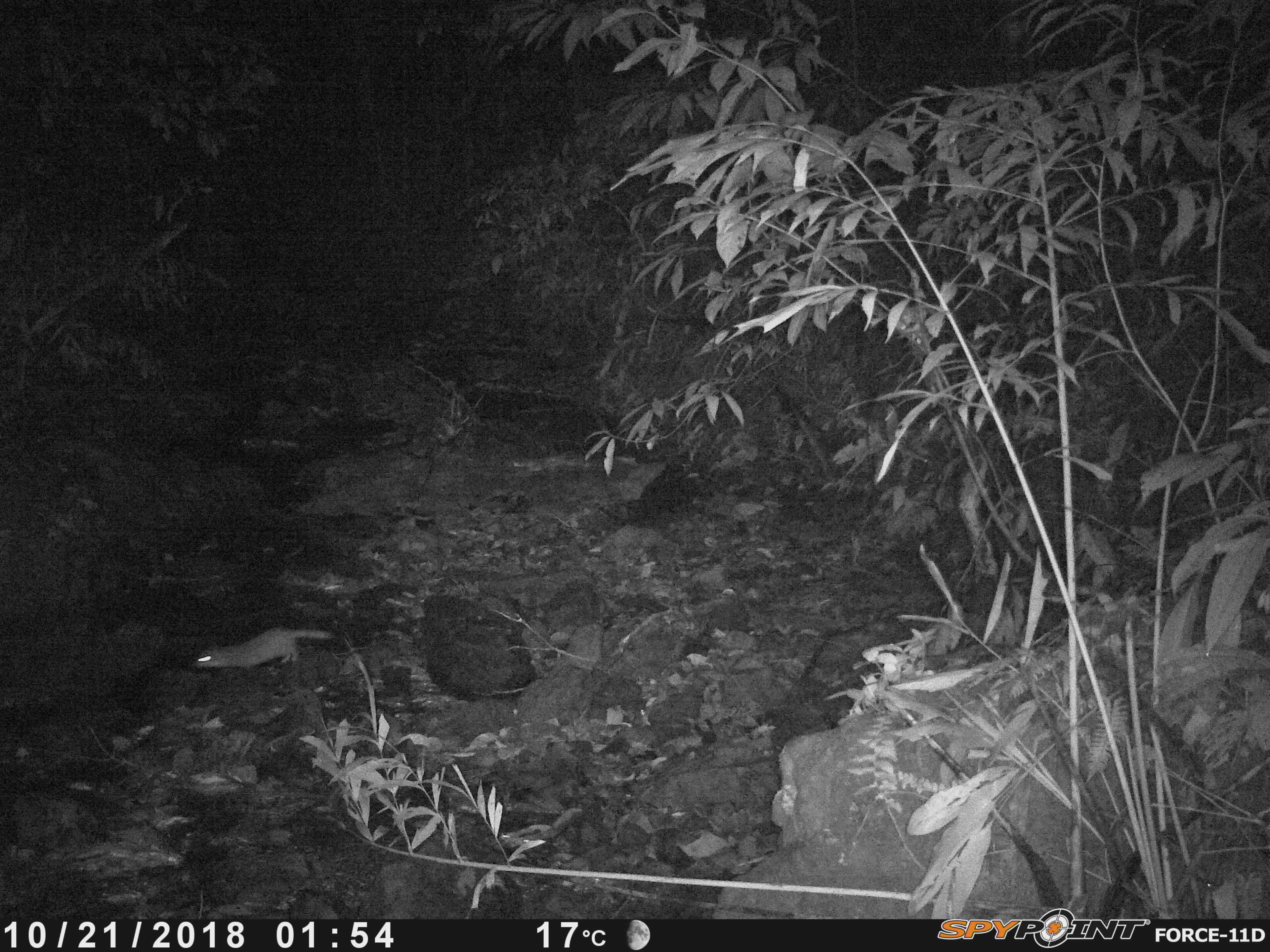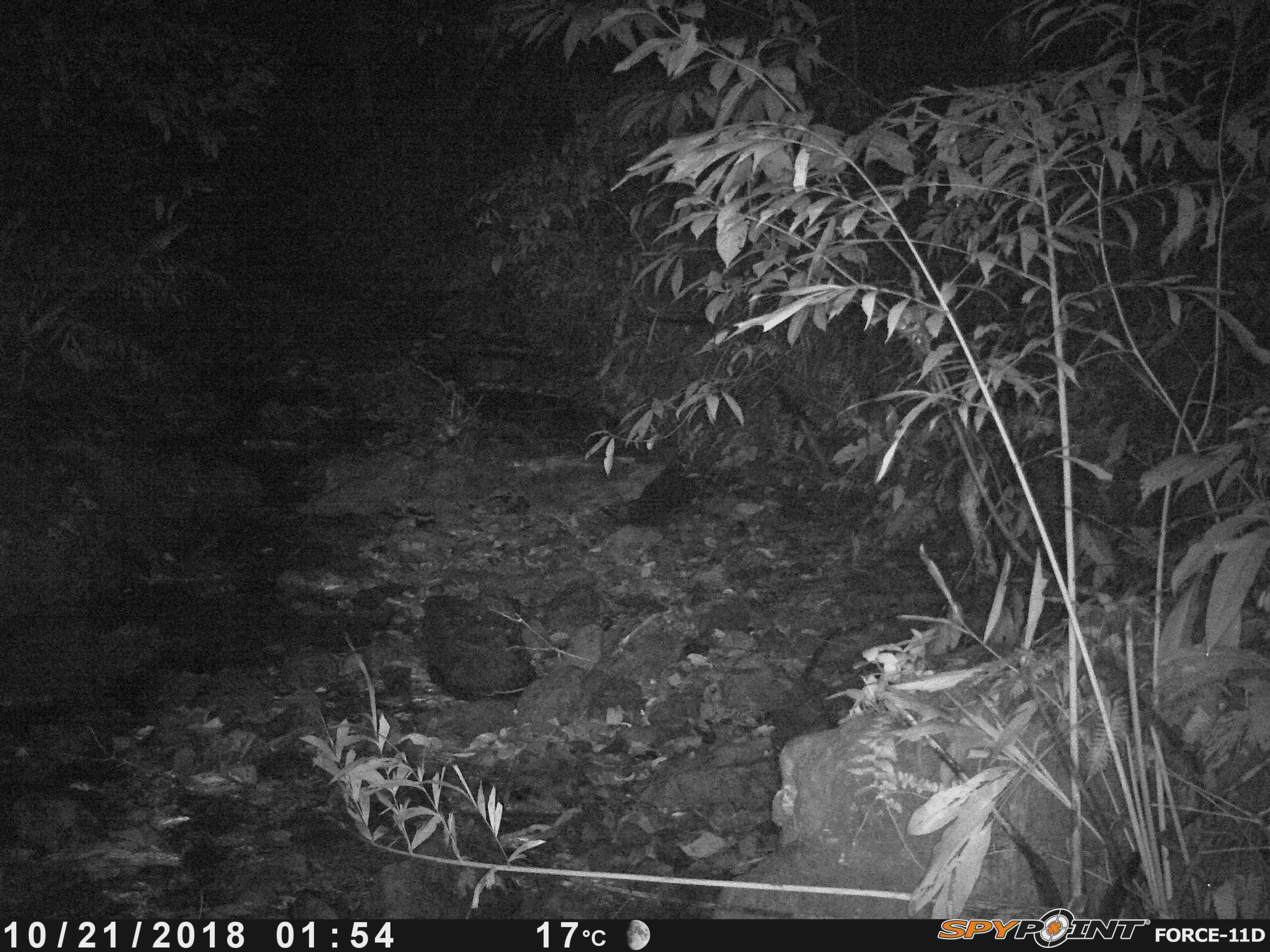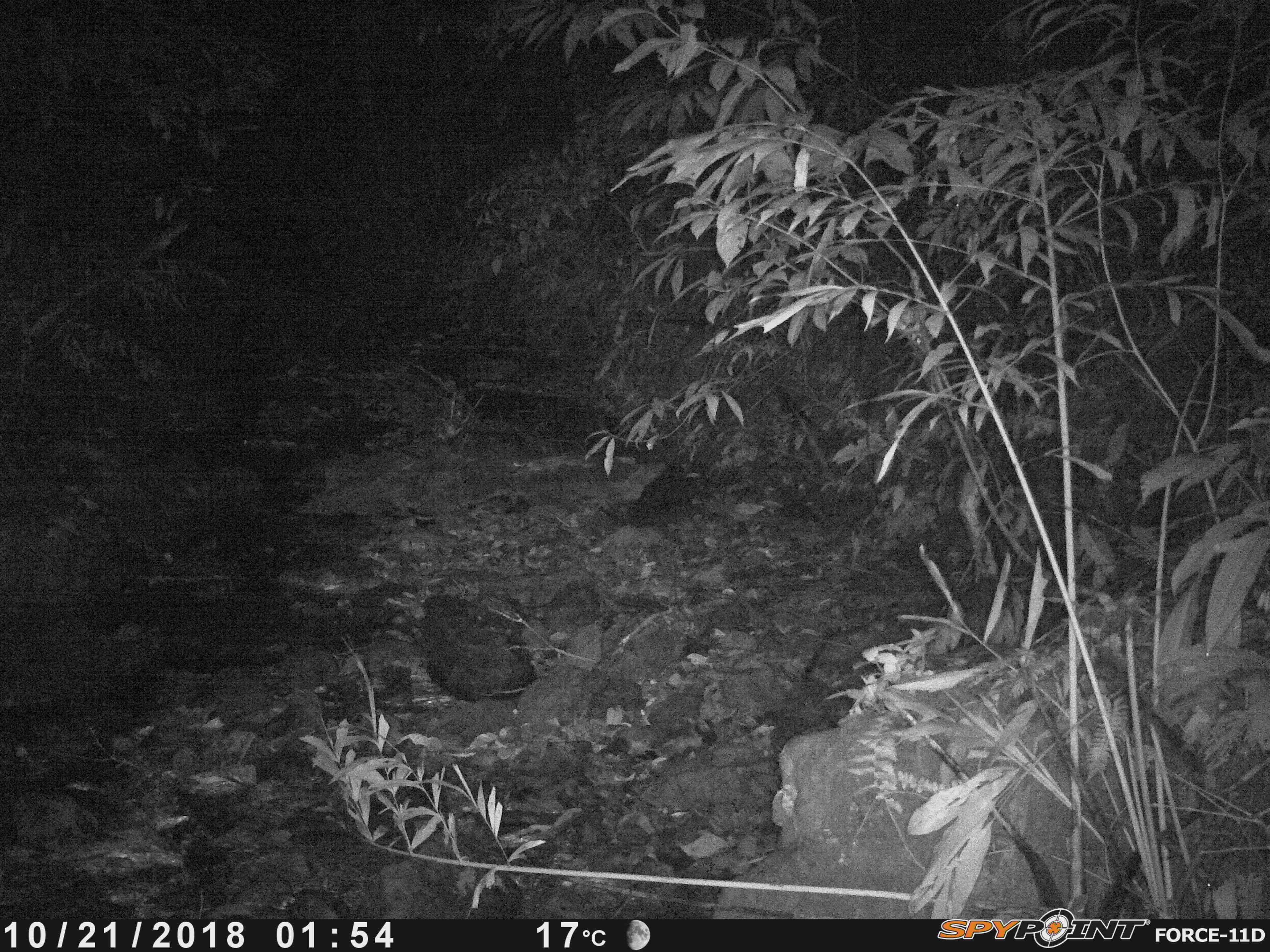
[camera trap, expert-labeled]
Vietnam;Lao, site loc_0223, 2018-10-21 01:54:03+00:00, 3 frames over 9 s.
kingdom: Animalia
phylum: Chordata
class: Mammalia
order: Carnivora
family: Mustelidae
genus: Melogale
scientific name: Melogale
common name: ferret badger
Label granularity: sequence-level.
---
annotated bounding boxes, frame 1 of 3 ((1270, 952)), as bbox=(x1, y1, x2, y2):
ferret badger: bbox=(191, 625, 337, 672)